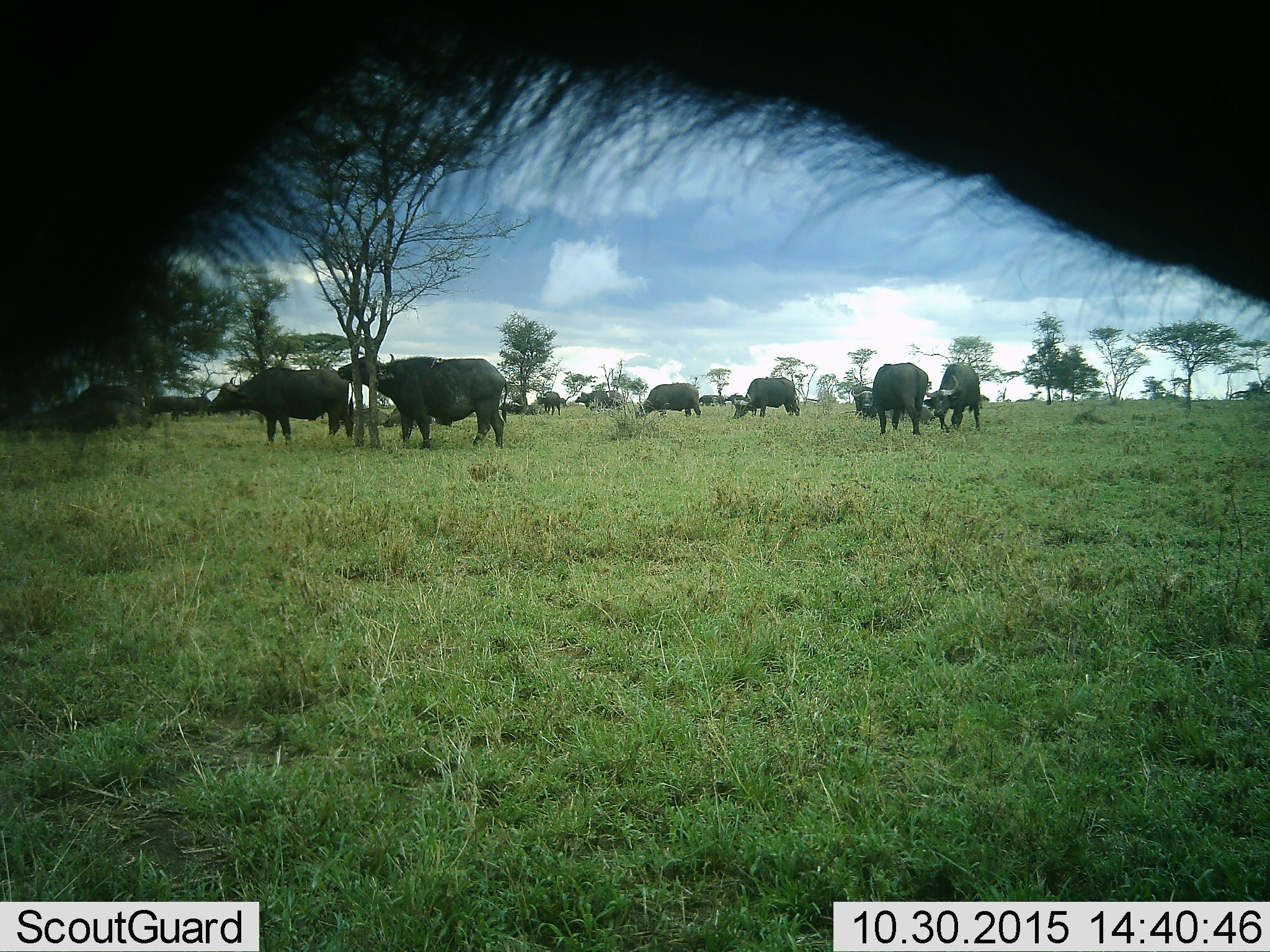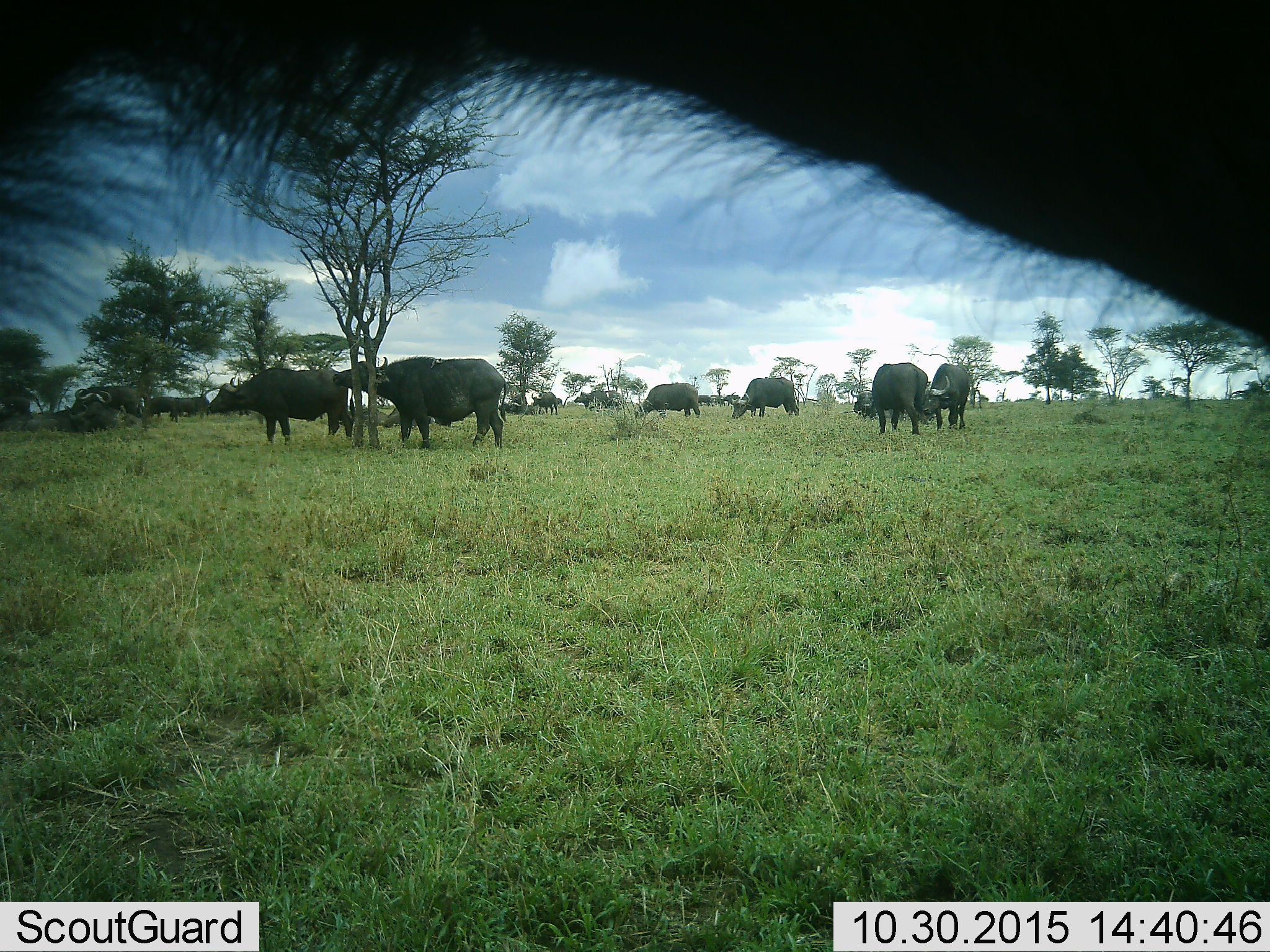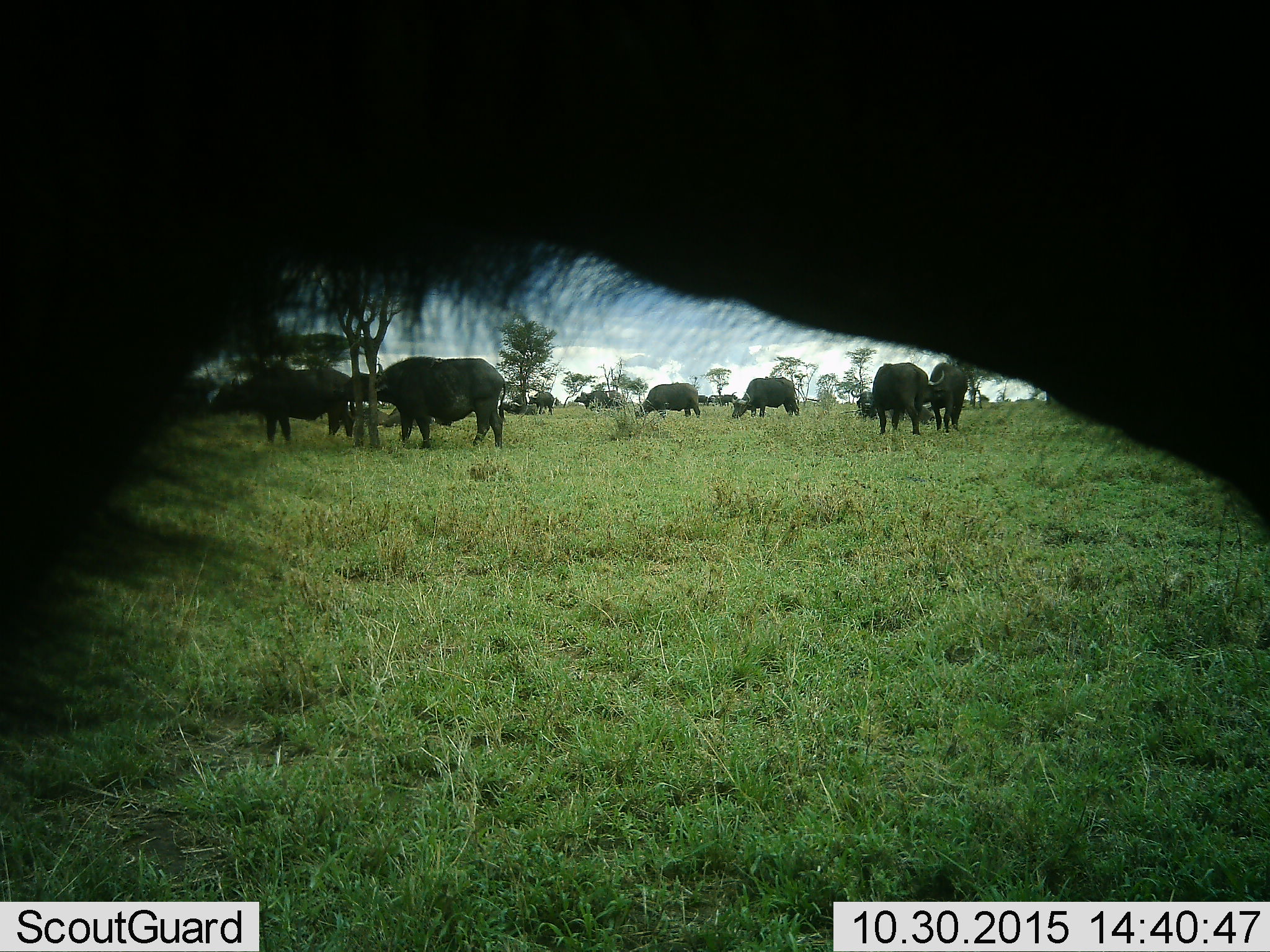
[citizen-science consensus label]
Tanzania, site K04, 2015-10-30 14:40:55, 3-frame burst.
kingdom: Animalia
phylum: Chordata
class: Mammalia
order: Artiodactyla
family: Bovidae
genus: Syncerus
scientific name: Syncerus caffer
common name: cape buffalo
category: buffalo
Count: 11-50.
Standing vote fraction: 89%.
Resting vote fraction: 44%.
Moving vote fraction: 44%.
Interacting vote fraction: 11%.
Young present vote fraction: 22%.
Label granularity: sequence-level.